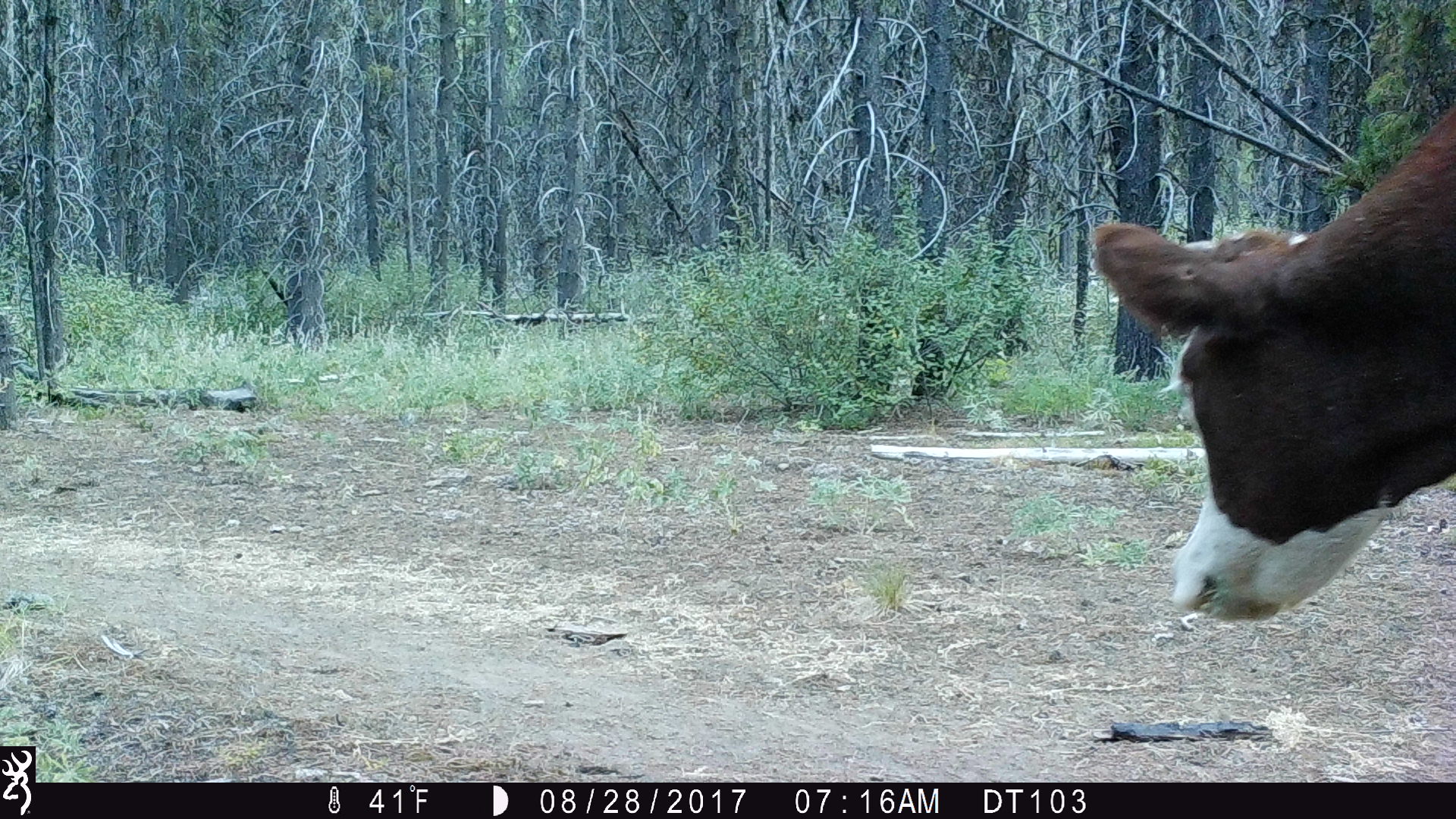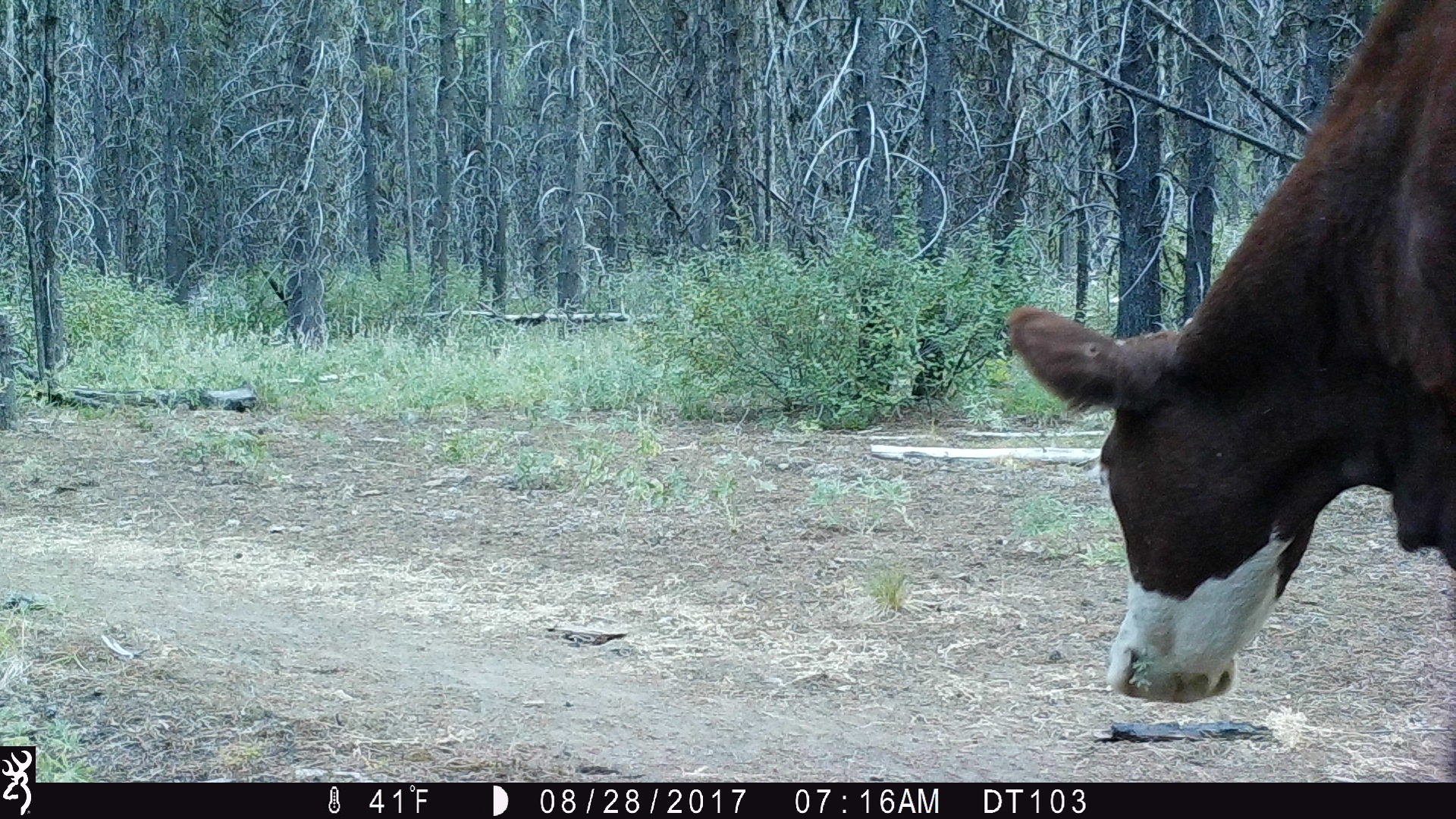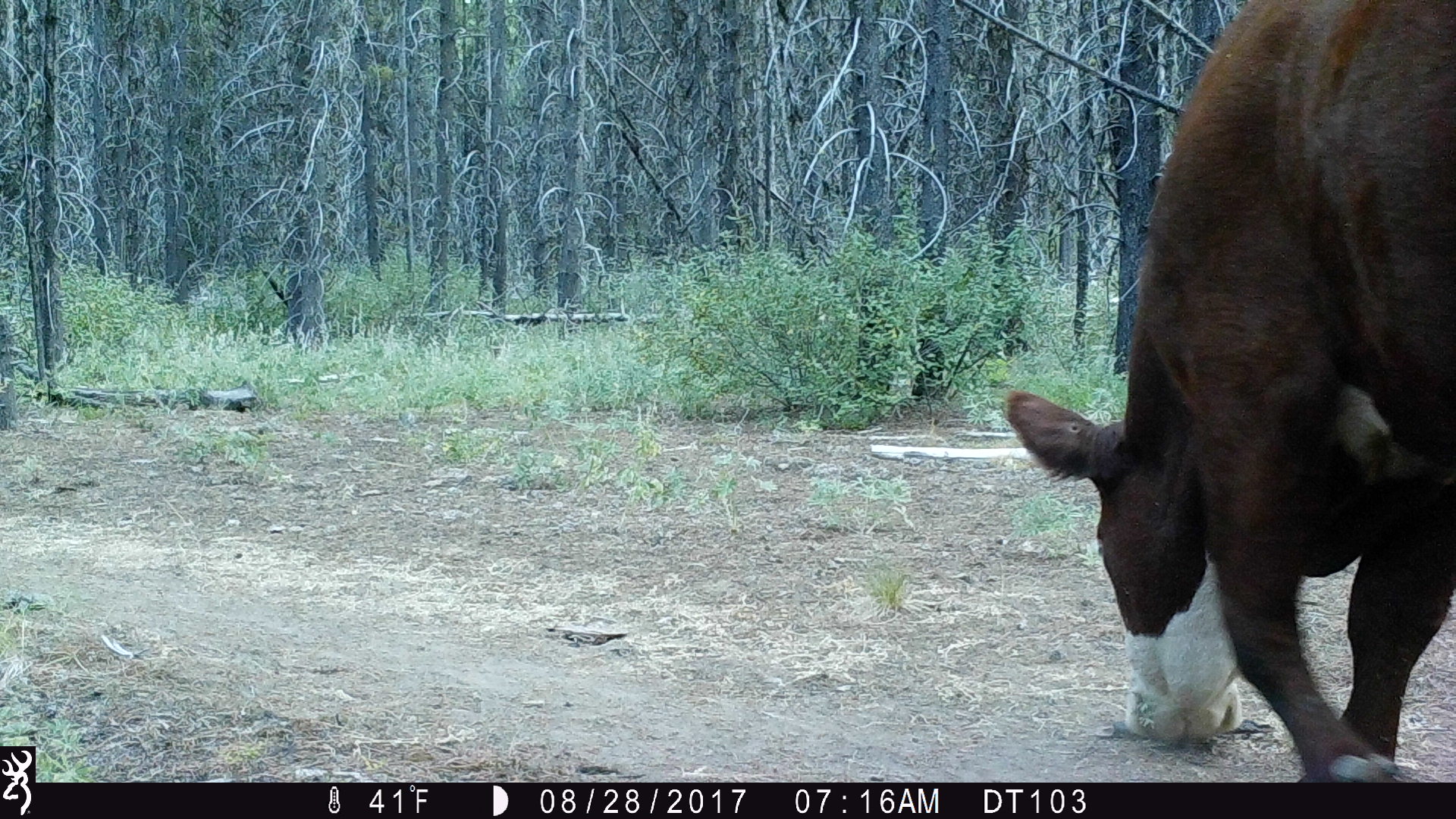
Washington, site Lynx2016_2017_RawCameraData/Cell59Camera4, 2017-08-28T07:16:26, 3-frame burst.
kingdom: Animalia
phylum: Chordata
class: Mammalia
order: Artiodactyla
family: Bovidae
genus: Bos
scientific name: Bos taurus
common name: domestic cattle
Domestic cattle (Bos taurus). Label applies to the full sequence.